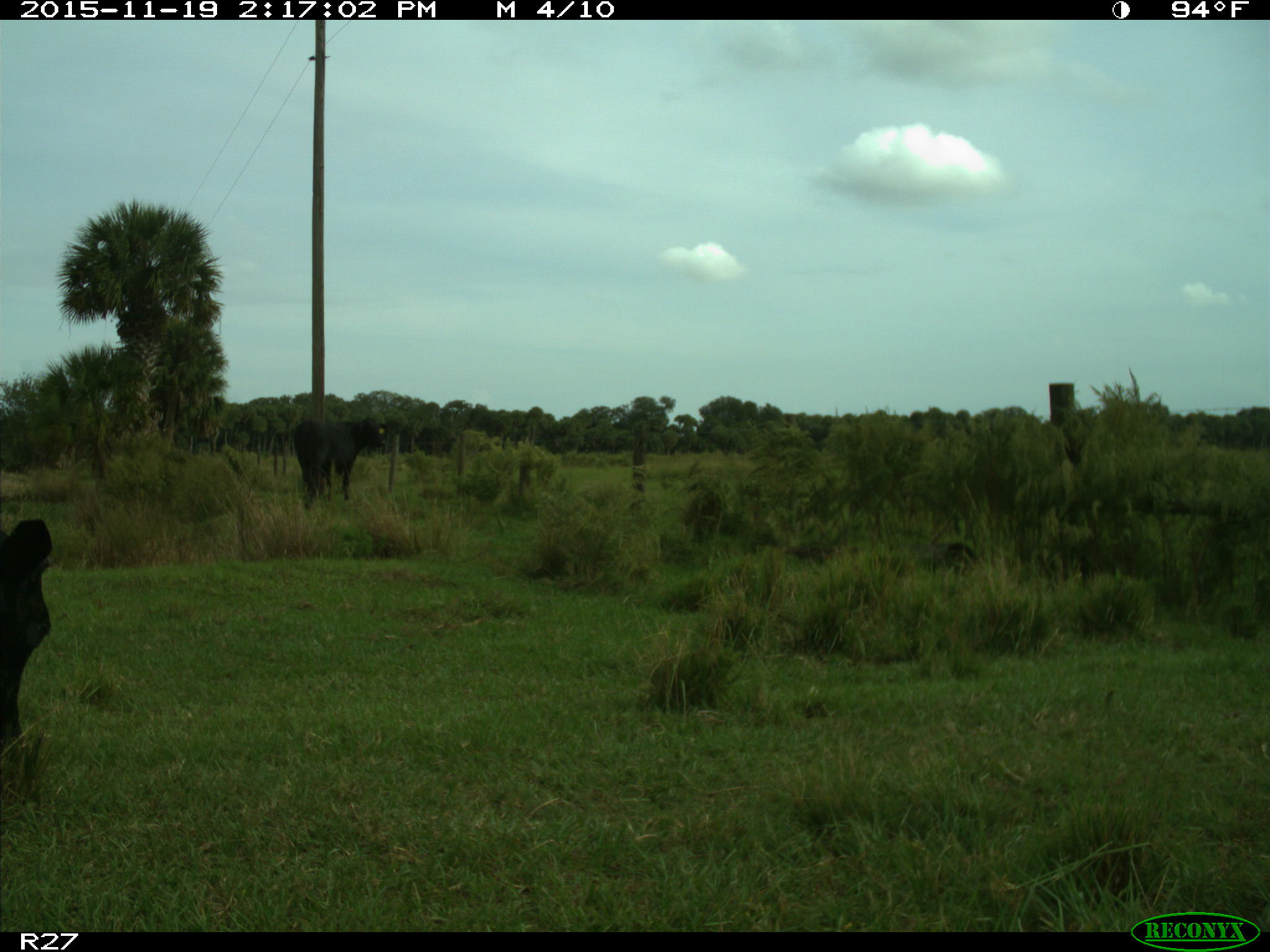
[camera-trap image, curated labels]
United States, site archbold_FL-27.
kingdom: Animalia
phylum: Chordata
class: Mammalia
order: Artiodactyla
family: Bovidae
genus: Bos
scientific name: Bos taurus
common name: domestic cow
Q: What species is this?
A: Bos taurus (domestic cow).